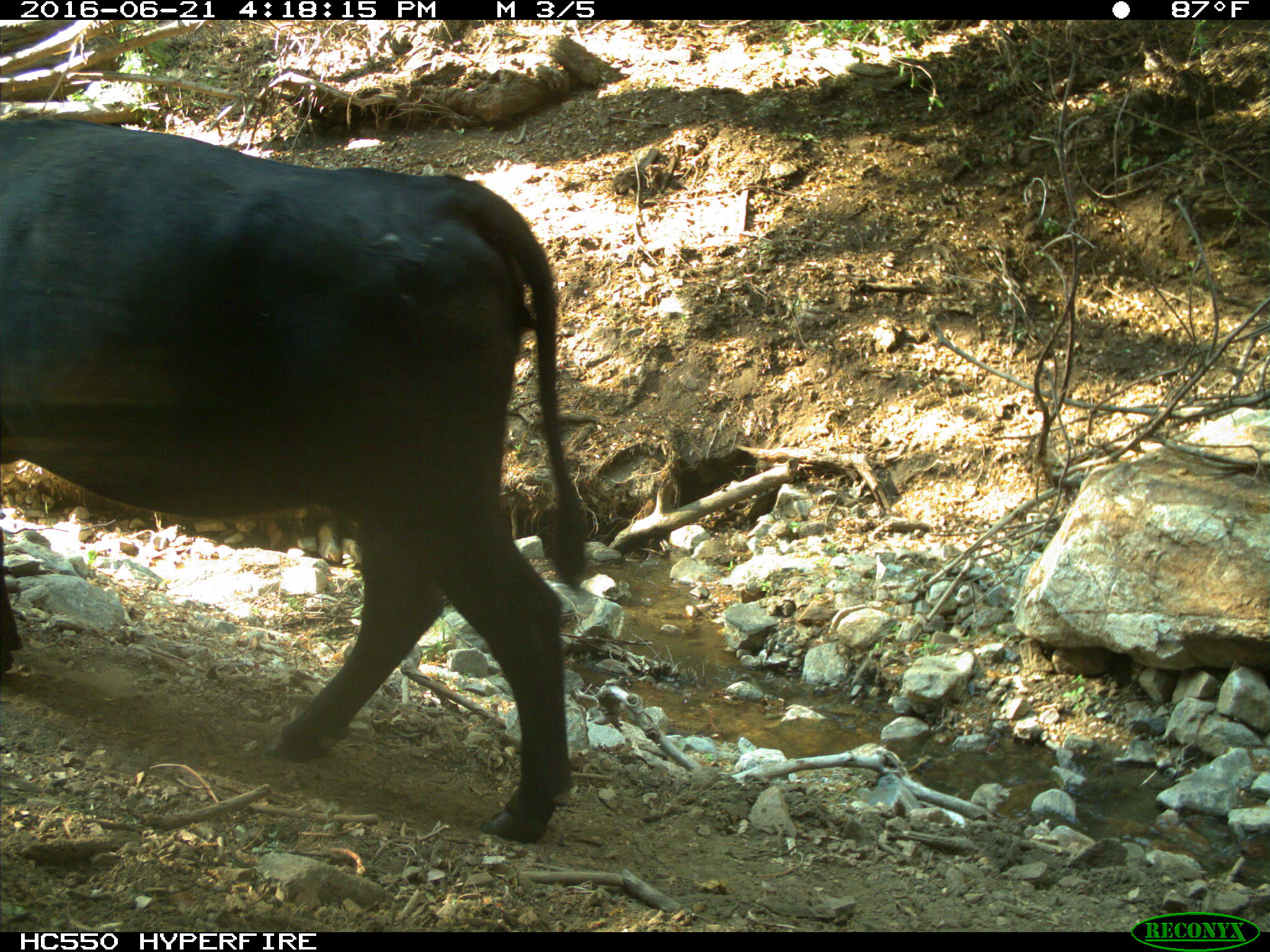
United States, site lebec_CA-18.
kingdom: Animalia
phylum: Chordata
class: Mammalia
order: Artiodactyla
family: Bovidae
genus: Bos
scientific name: Bos taurus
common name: domestic cow